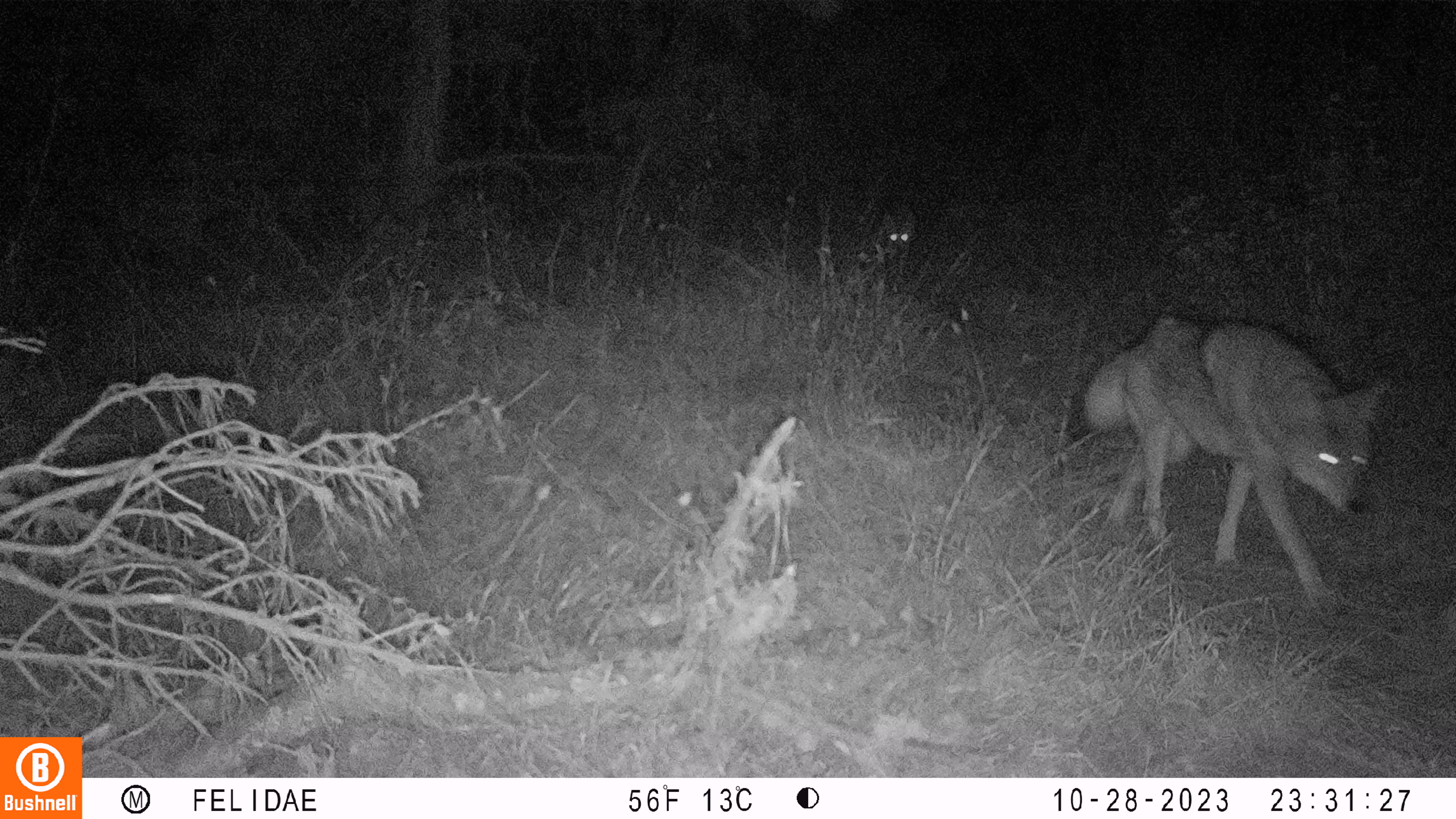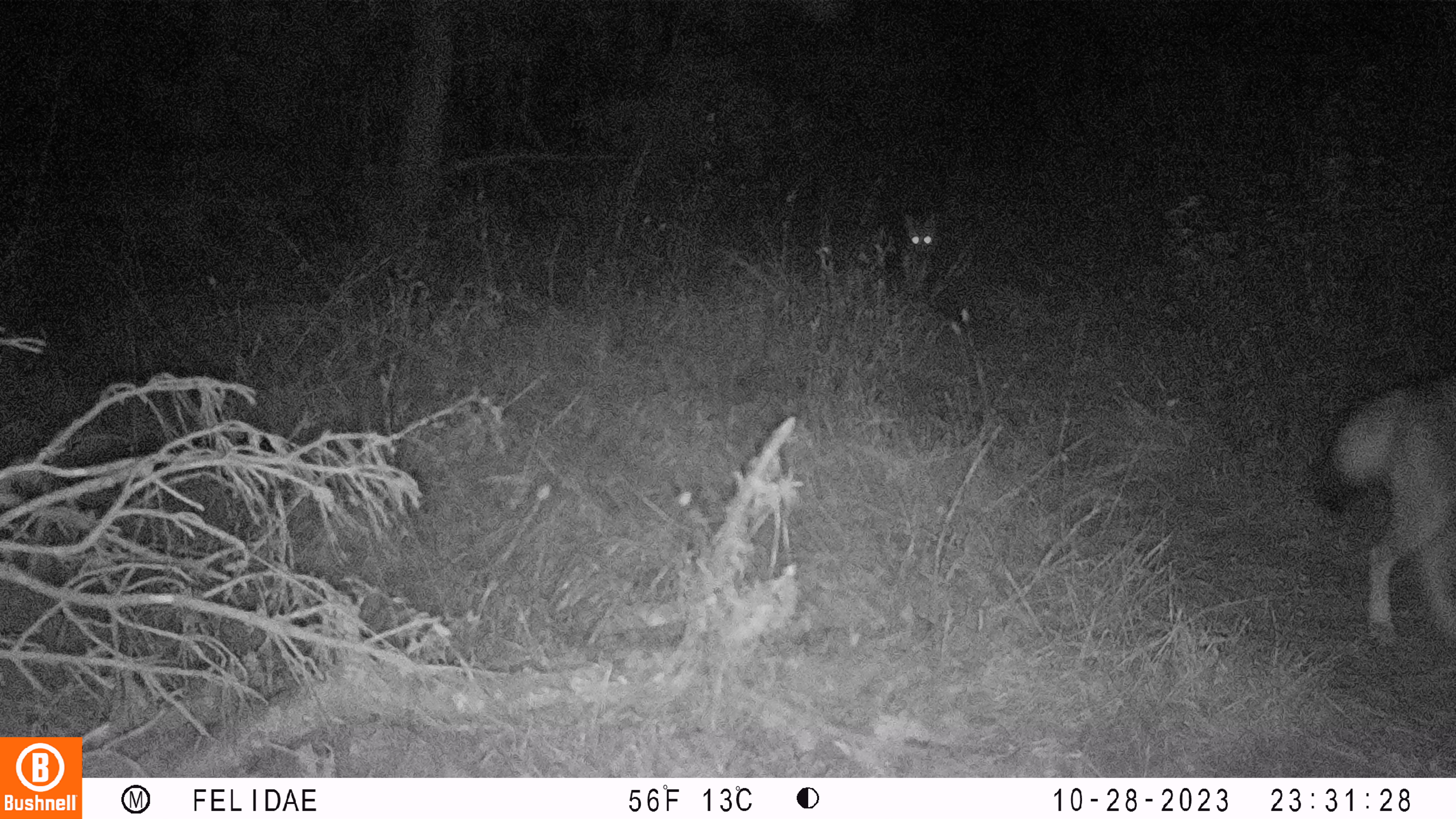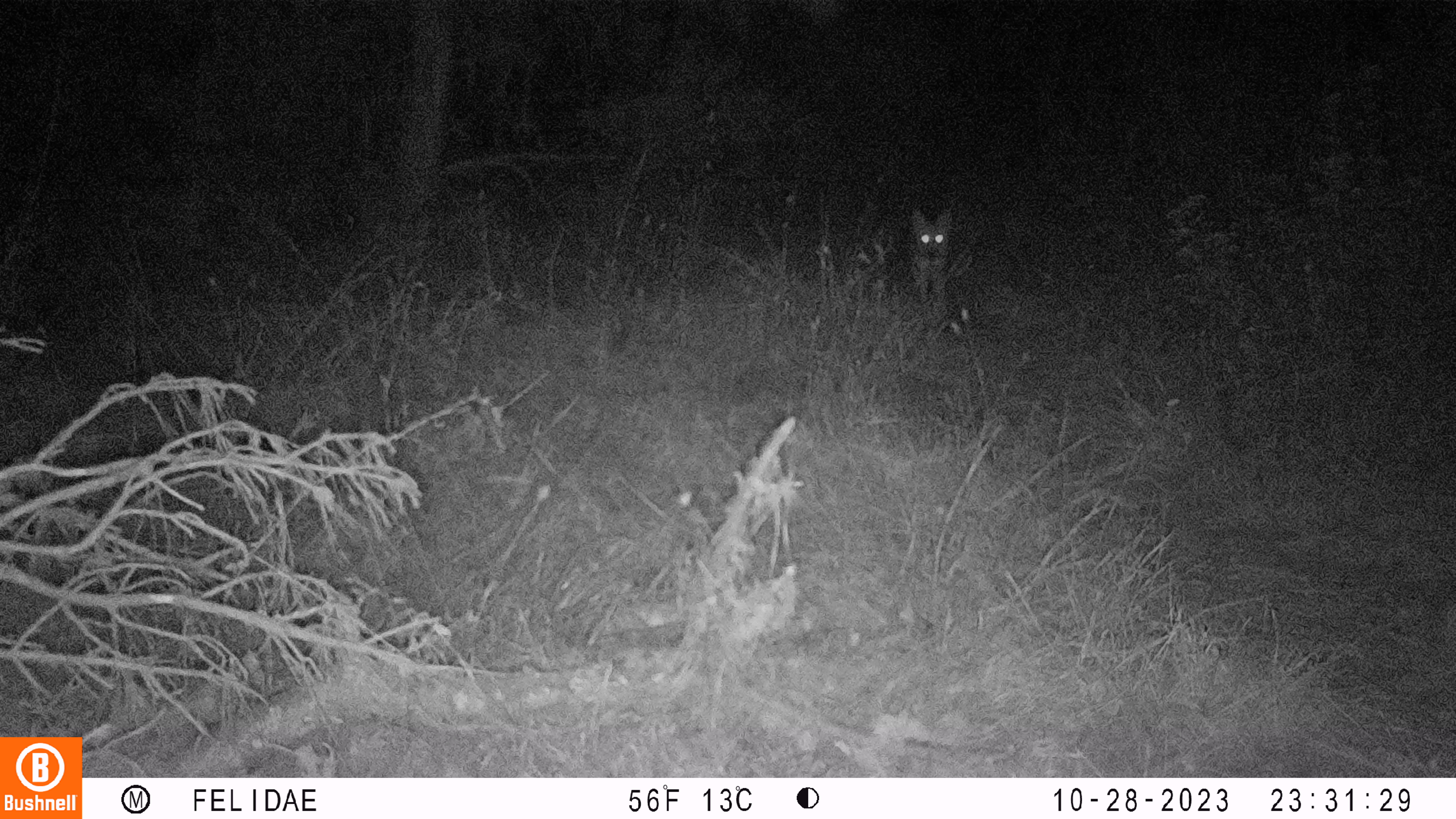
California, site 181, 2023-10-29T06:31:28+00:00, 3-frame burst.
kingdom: Animalia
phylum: Chordata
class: Mammalia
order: Carnivora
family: Canidae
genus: Canis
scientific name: Canis latrans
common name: coyote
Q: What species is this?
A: Coyote (Canis latrans).